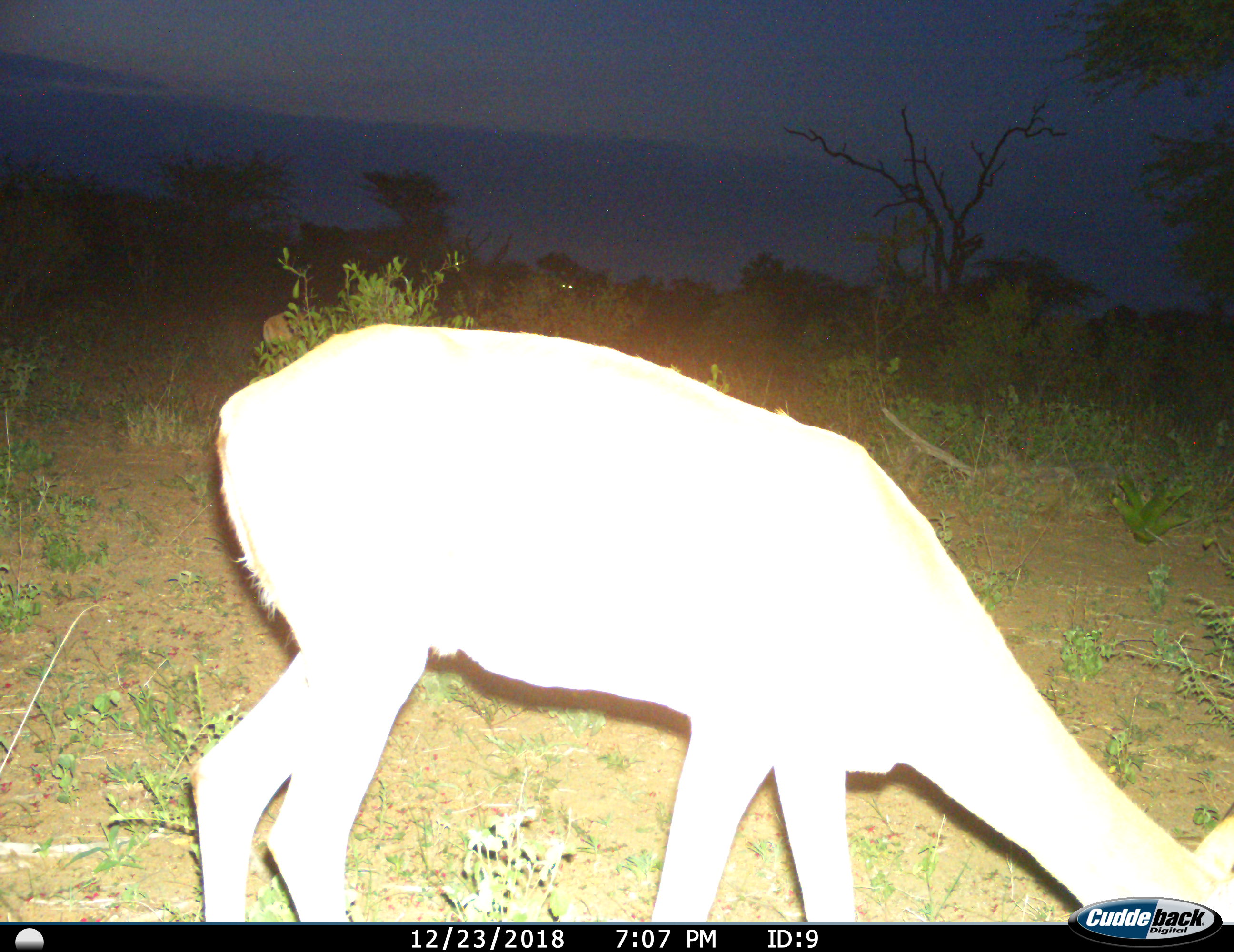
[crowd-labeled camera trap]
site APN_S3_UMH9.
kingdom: Animalia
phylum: Chordata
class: Mammalia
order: Artiodactyla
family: Bovidae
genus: Aepyceros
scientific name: Aepyceros melampus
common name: impala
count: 1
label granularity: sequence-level